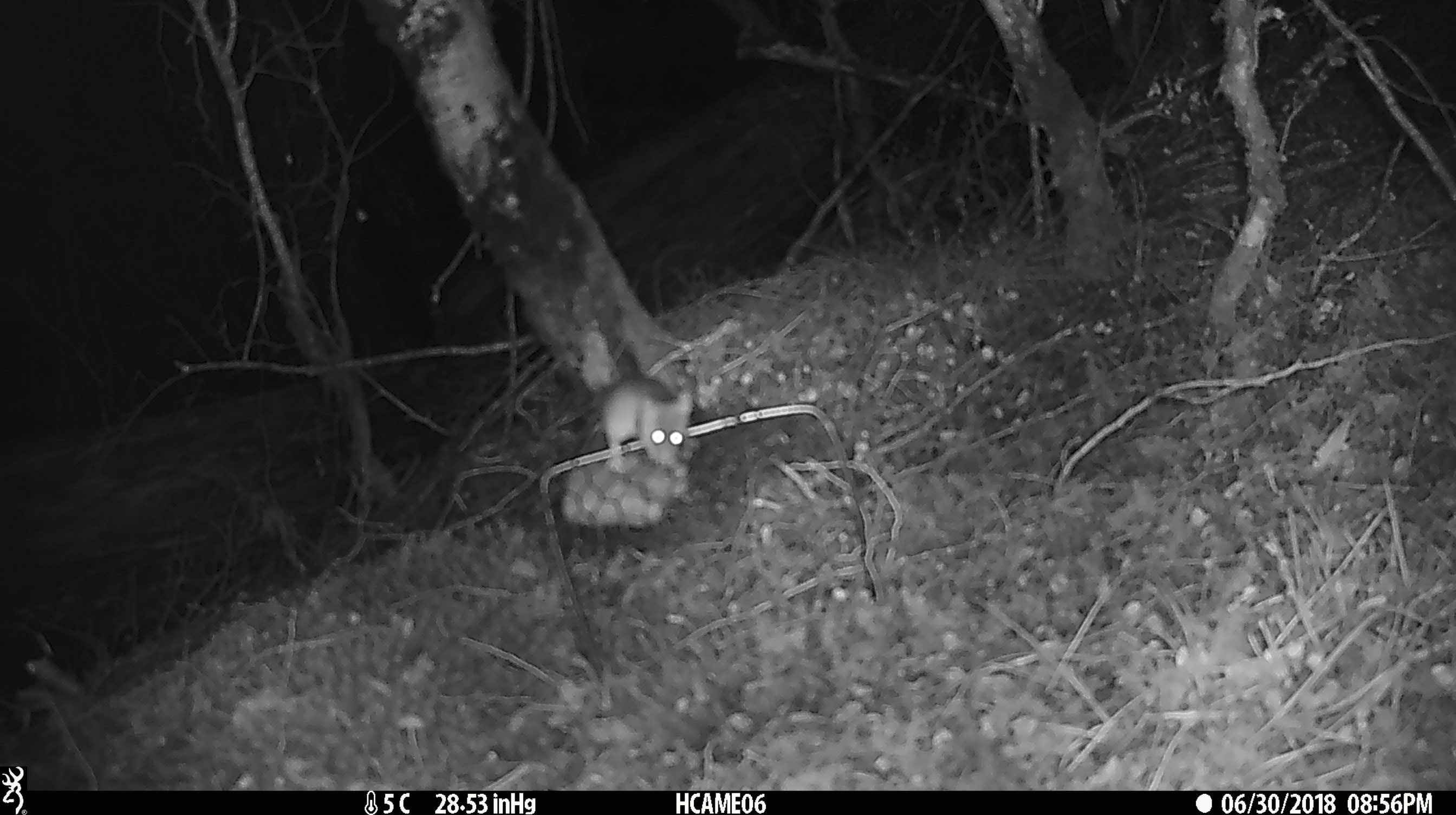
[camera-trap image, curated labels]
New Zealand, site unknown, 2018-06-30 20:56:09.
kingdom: Animalia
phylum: Chordata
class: Mammalia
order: Rodentia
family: Muridae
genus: Mus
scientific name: Mus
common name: mouse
Mouse (Mus).